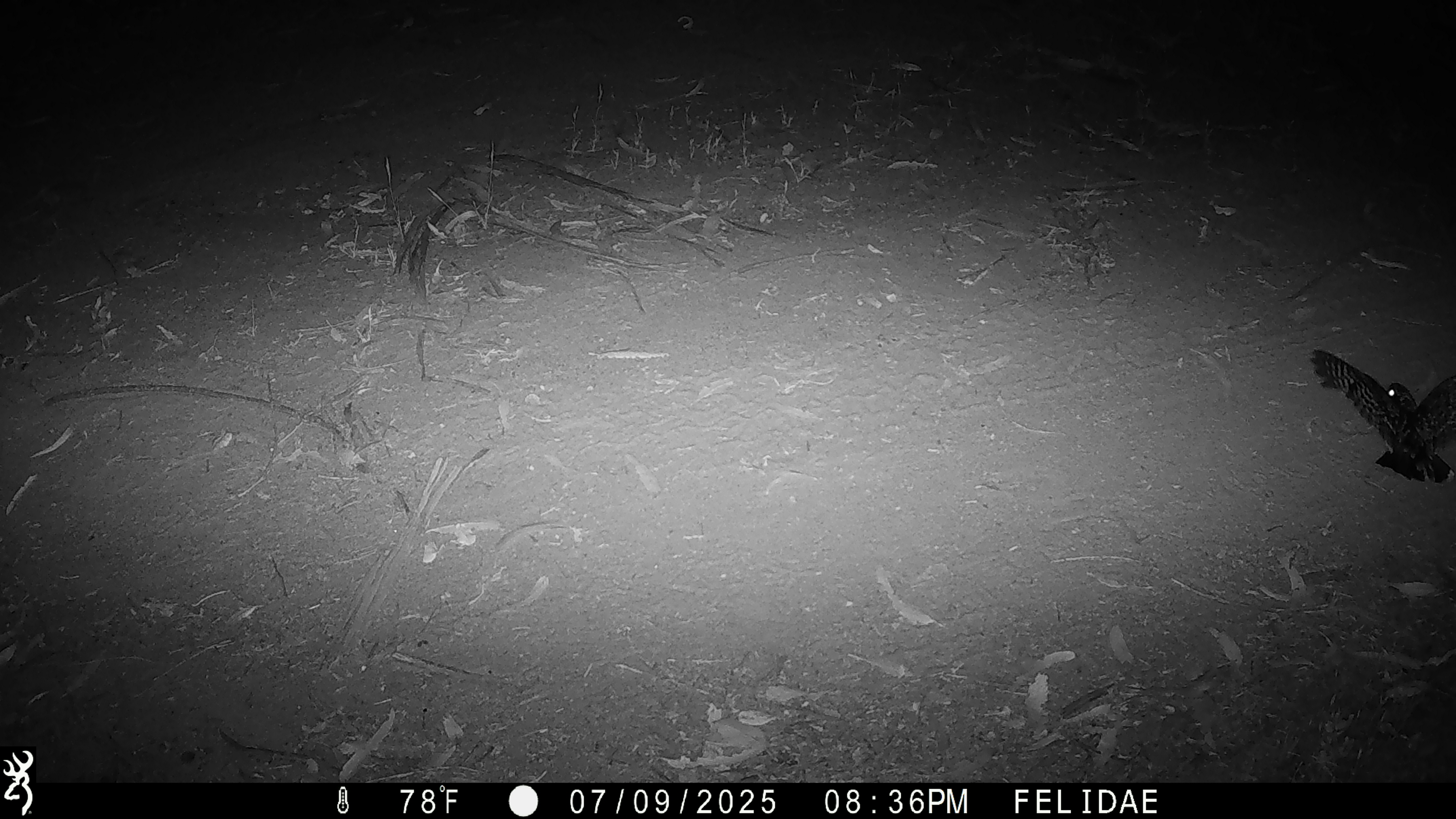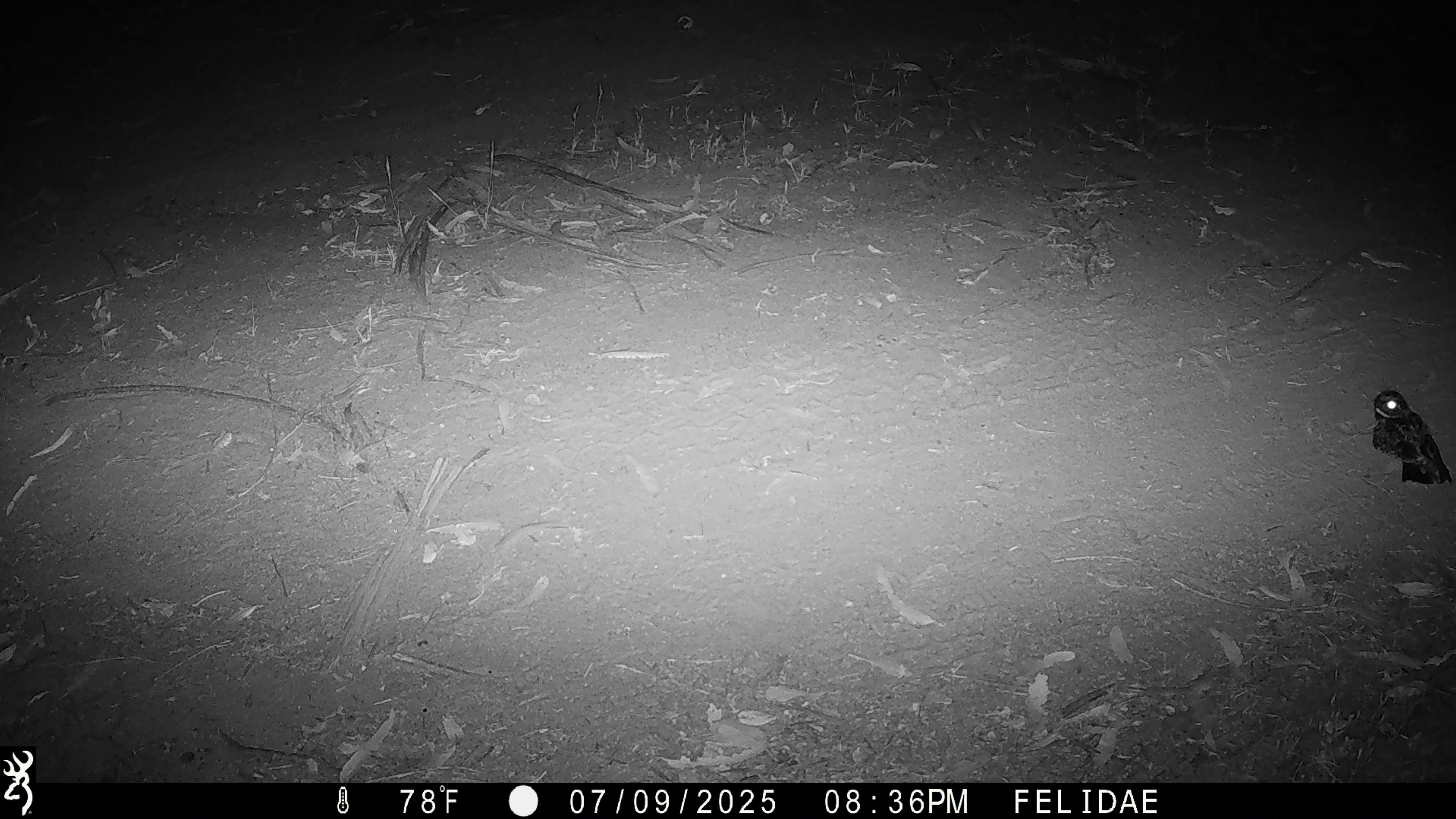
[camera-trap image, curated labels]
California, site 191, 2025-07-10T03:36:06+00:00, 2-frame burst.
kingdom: Animalia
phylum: Chordata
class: Aves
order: Caprimulgiformes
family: Caprimulgidae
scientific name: Caprimulgidae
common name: nightjar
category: unknown nightjar